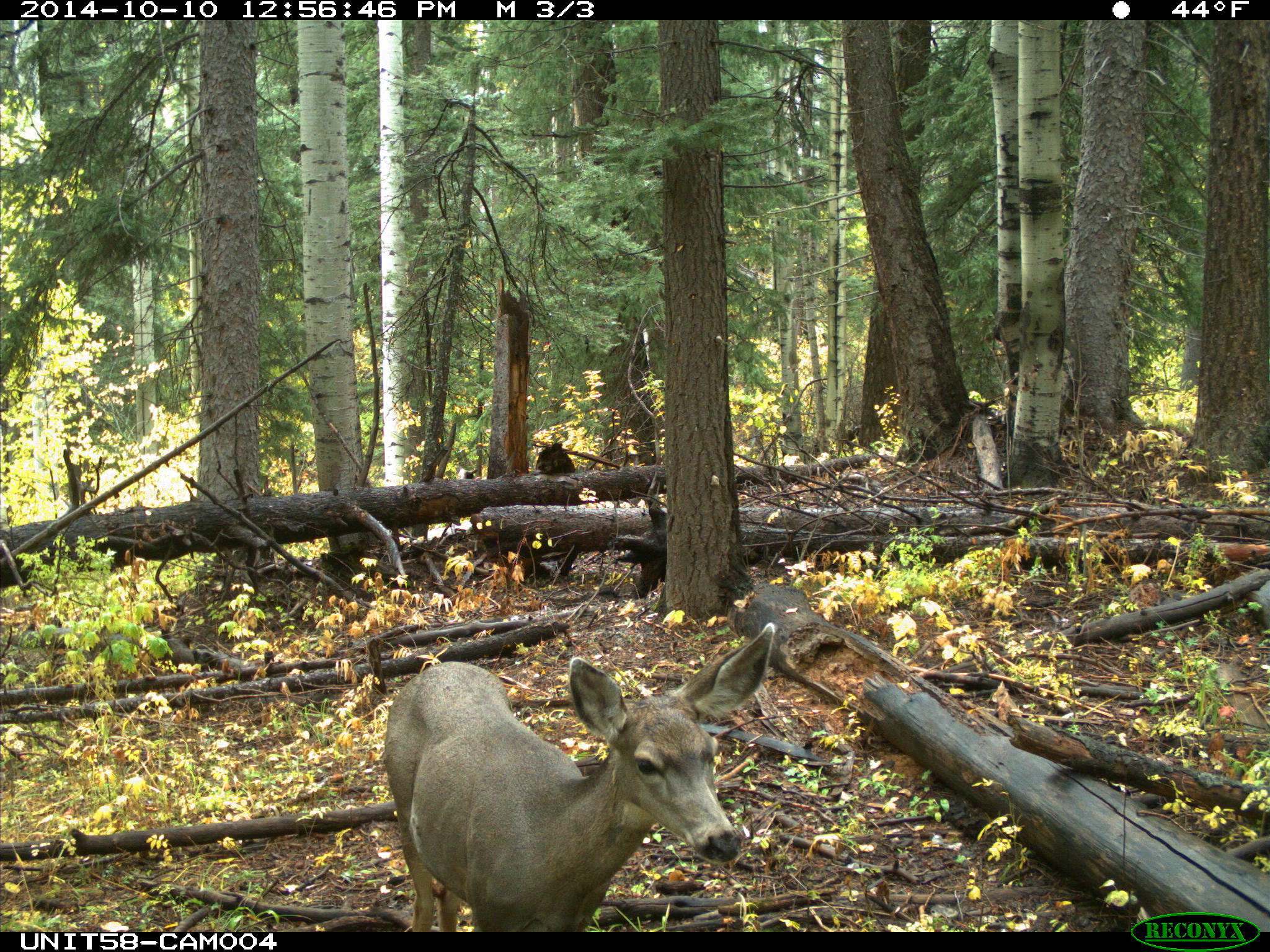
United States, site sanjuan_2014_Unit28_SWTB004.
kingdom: Animalia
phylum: Chordata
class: Mammalia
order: Artiodactyla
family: Cervidae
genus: Odocoileus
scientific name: Odocoileus hemionus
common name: mule deer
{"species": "Odocoileus hemionus (mule deer)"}